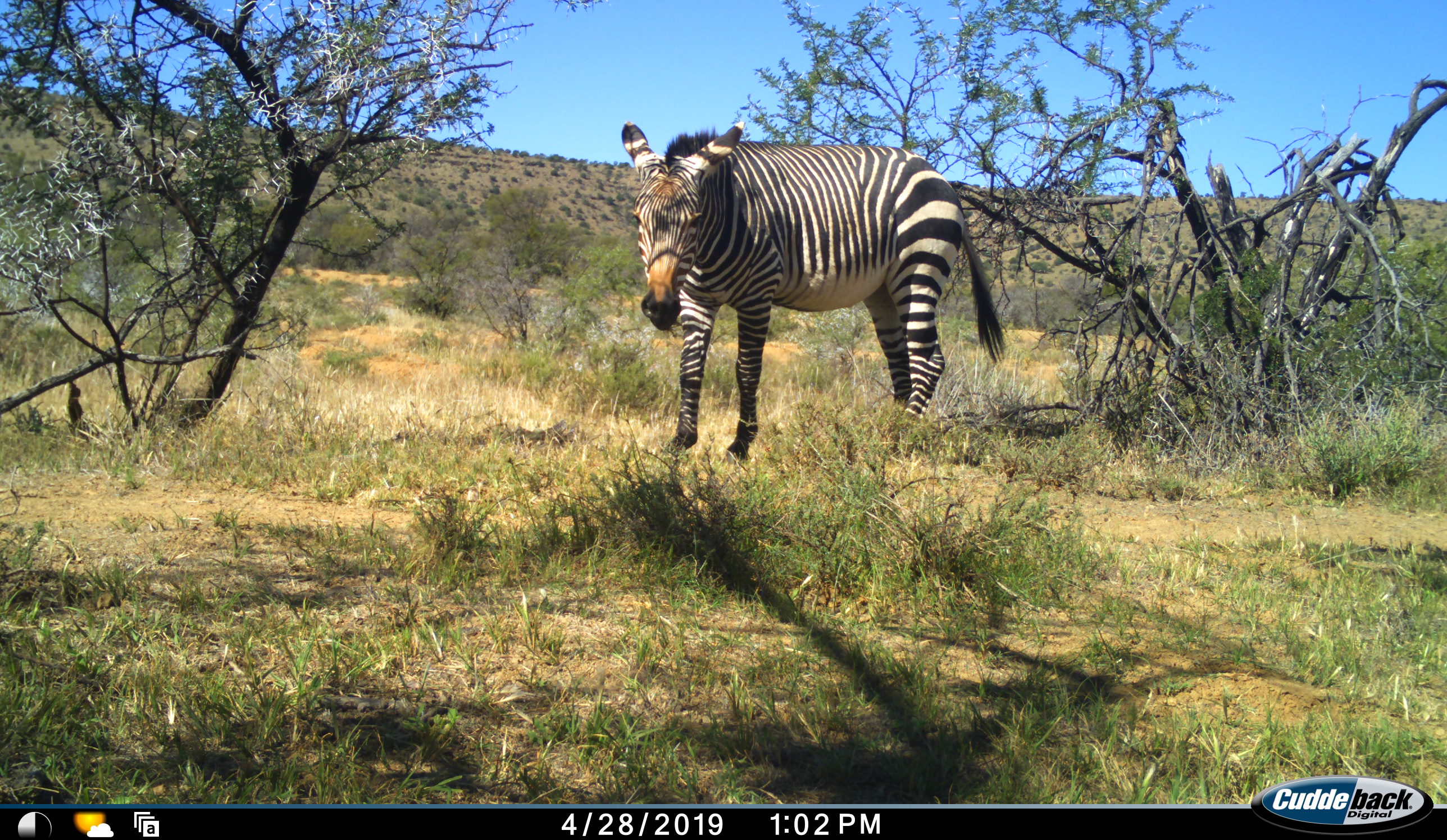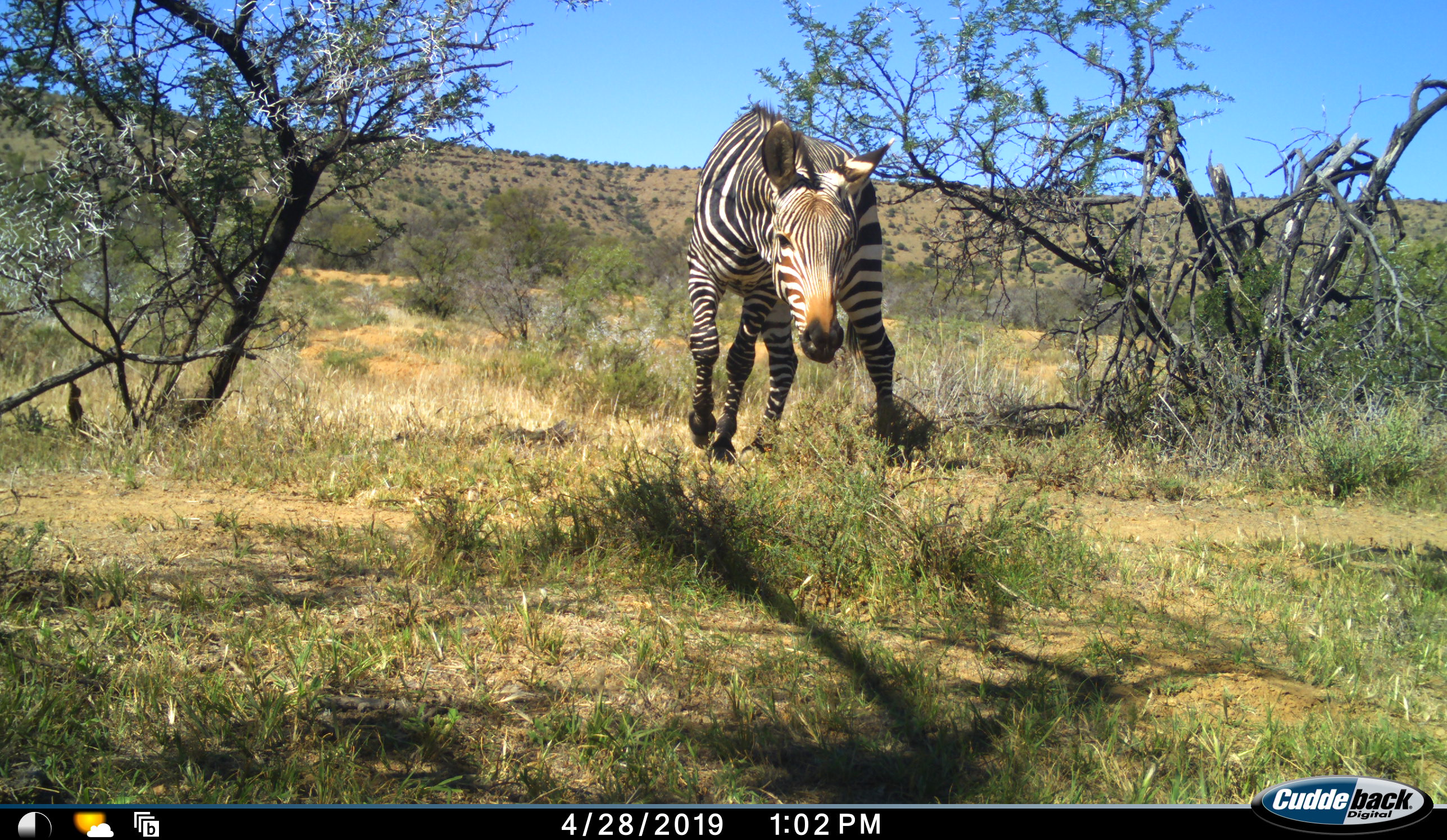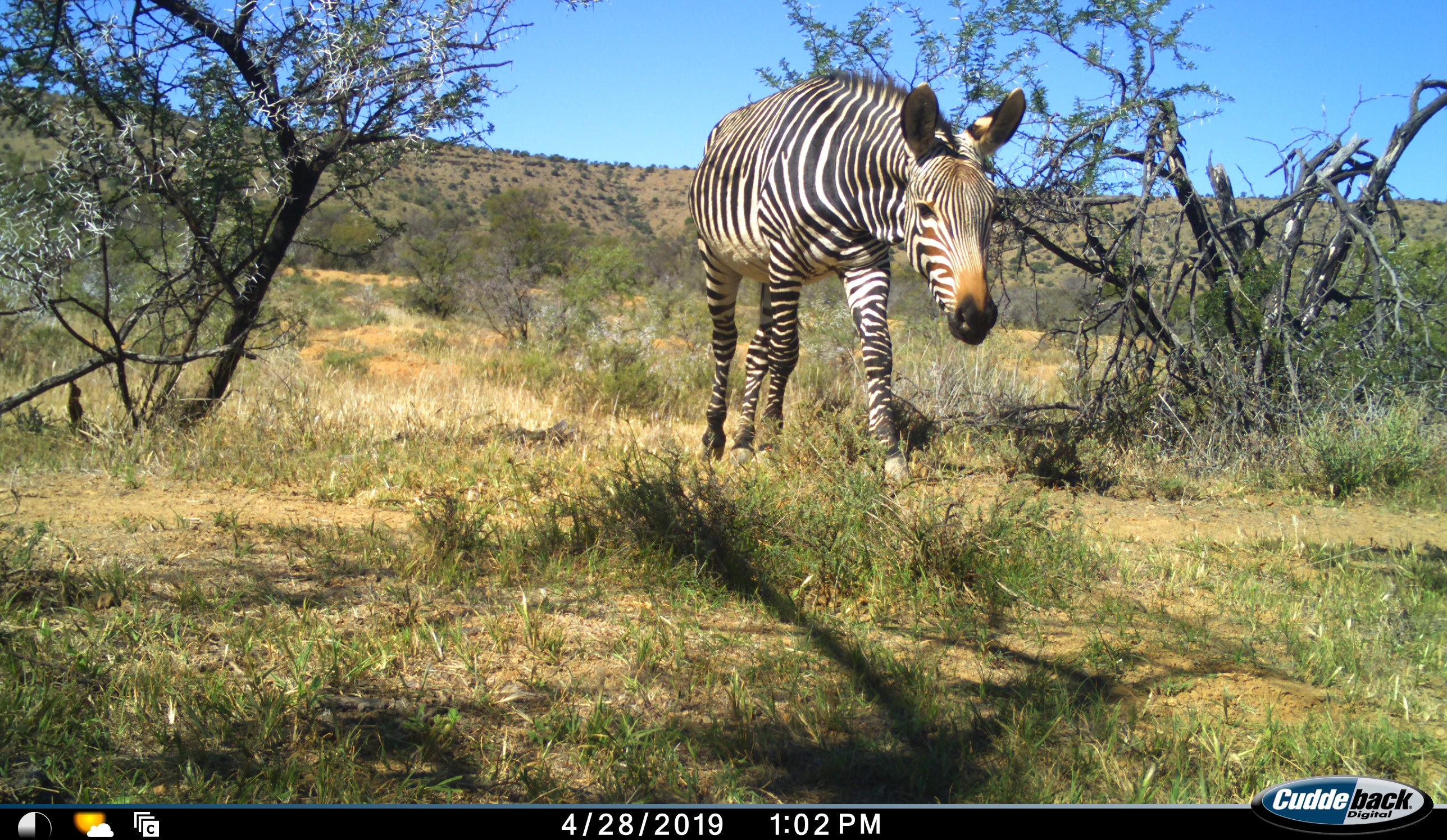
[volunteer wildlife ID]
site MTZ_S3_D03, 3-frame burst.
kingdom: Animalia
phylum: Chordata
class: Mammalia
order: Perissodactyla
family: Equidae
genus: Equus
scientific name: Equus zebra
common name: mountain zebra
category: zebramountain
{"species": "zebramountain (mountain zebra) (Equus zebra)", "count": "1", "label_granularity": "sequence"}